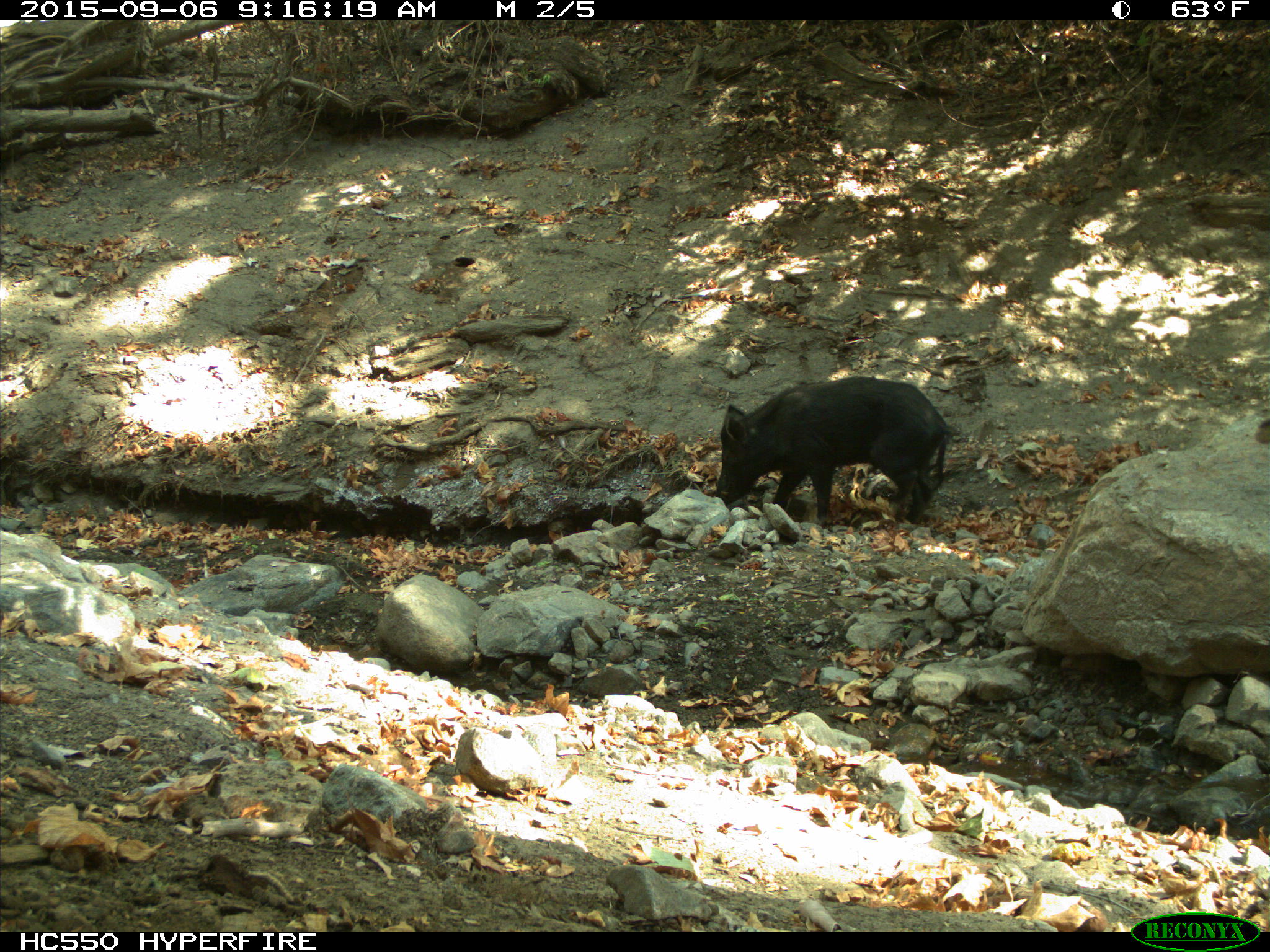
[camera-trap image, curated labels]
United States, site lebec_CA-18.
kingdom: Animalia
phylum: Chordata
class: Mammalia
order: Artiodactyla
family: Suidae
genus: Sus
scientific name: Sus scrofa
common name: wild boar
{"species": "Sus scrofa (wild boar)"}